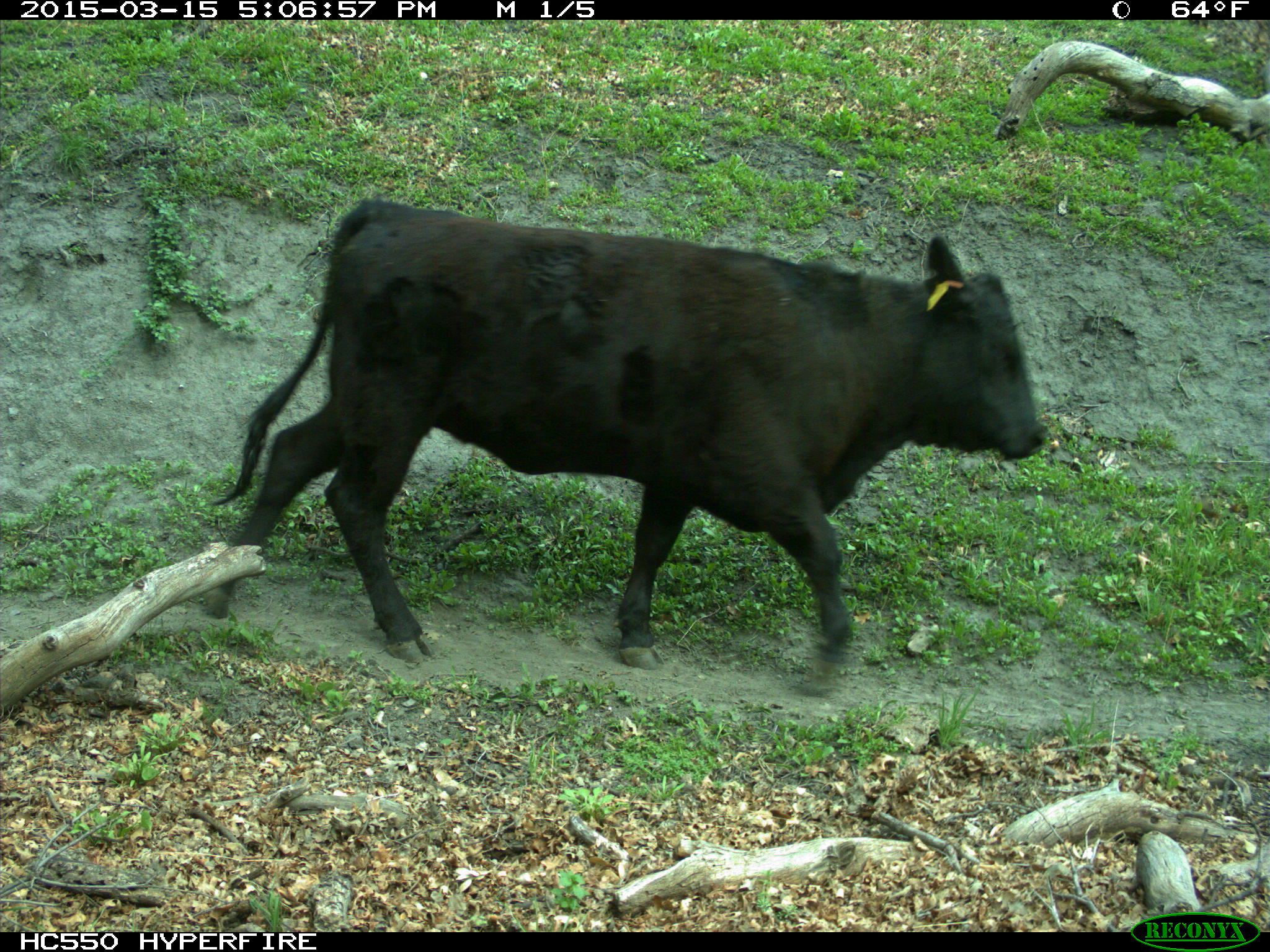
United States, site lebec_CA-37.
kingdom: Animalia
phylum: Chordata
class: Mammalia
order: Artiodactyla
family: Bovidae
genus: Bos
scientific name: Bos taurus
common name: domestic cow